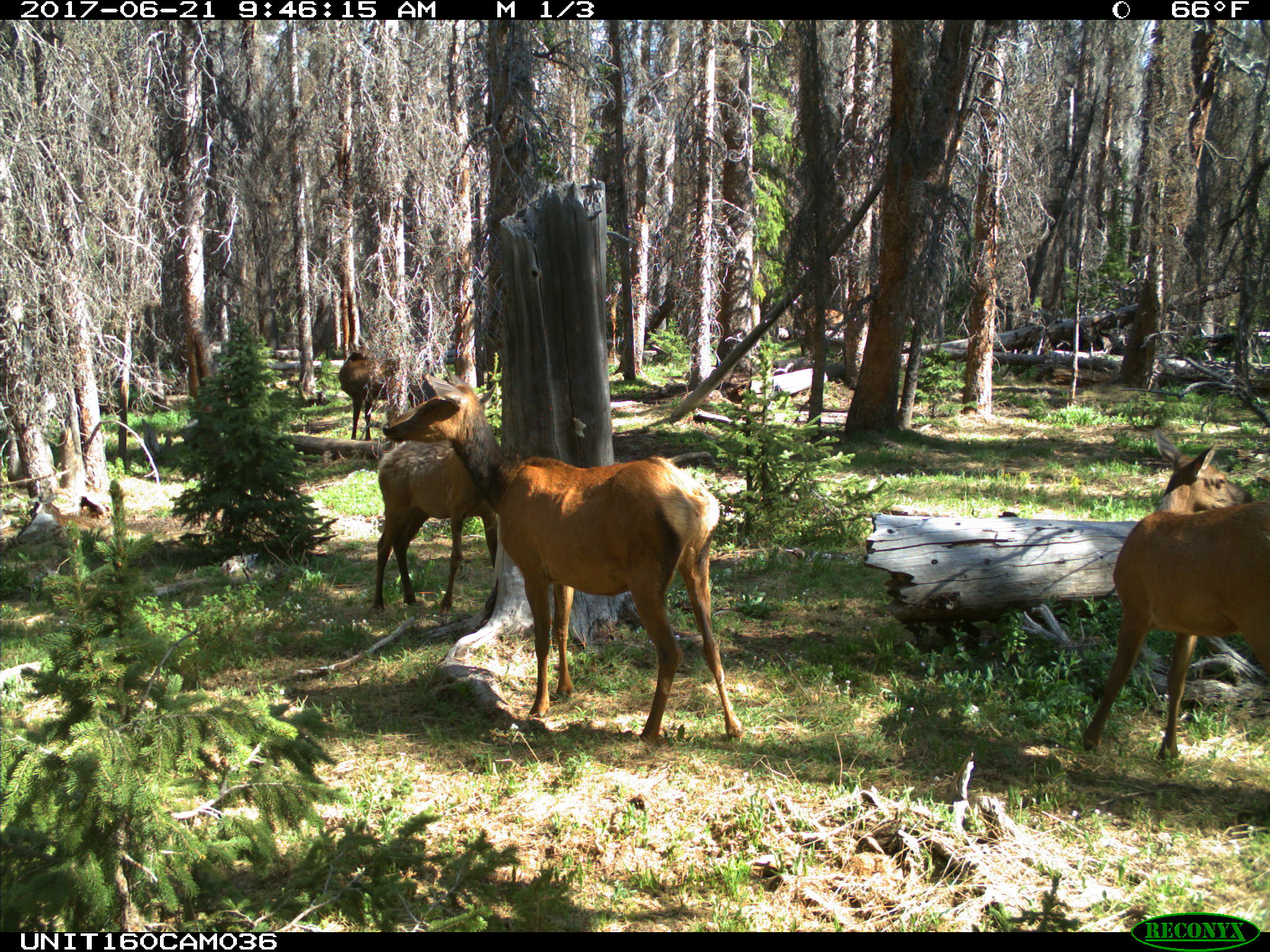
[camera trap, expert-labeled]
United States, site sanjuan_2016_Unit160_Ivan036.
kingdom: Animalia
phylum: Chordata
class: Mammalia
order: Artiodactyla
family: Cervidae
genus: Cervus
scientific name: Cervus elaphus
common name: red deer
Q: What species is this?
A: Cervus elaphus (red deer).